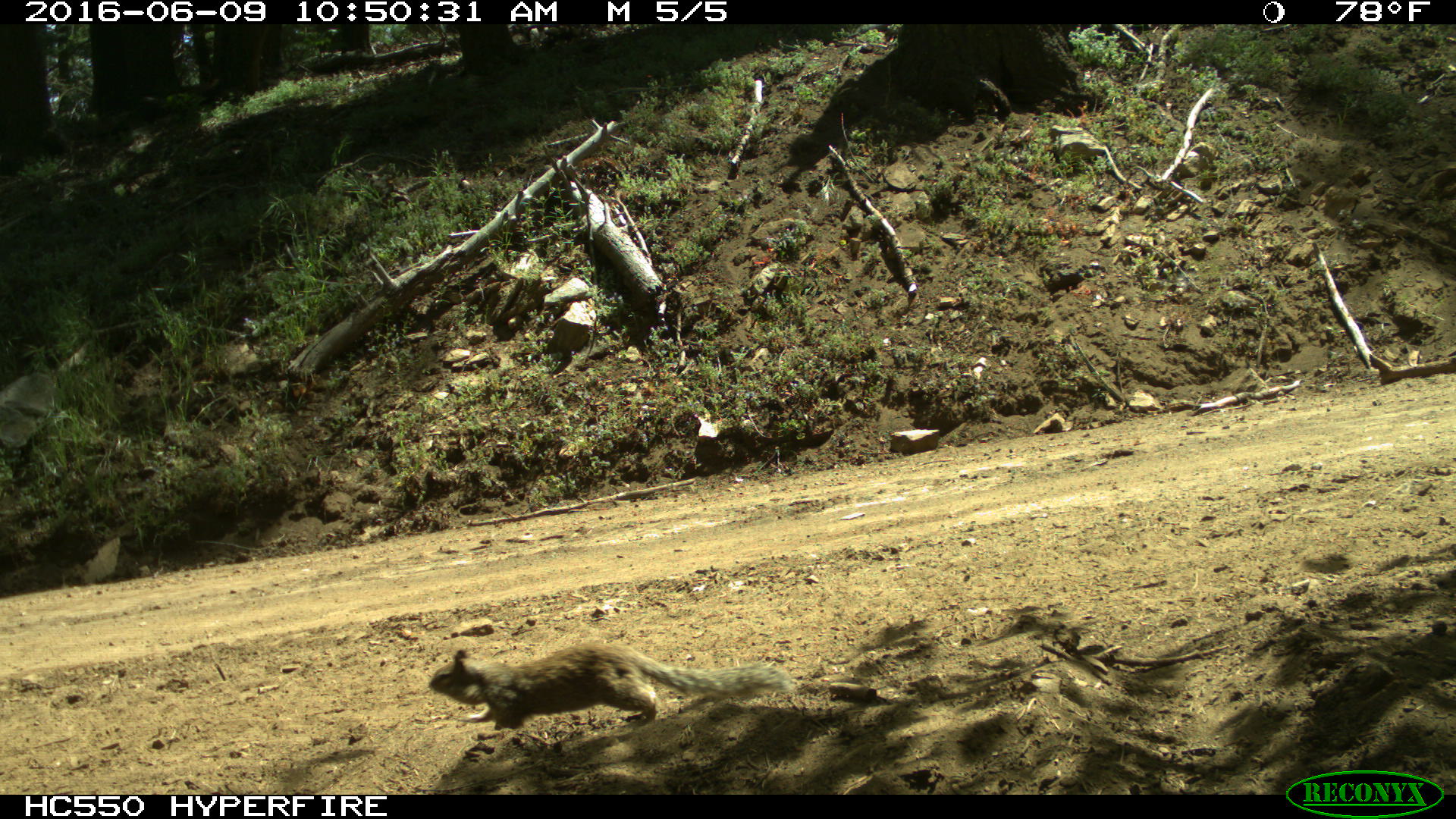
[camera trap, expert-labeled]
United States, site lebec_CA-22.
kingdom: Animalia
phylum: Chordata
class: Mammalia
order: Rodentia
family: Sciuridae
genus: Otospermophilus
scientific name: Otospermophilus beecheyi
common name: california ground squirrel